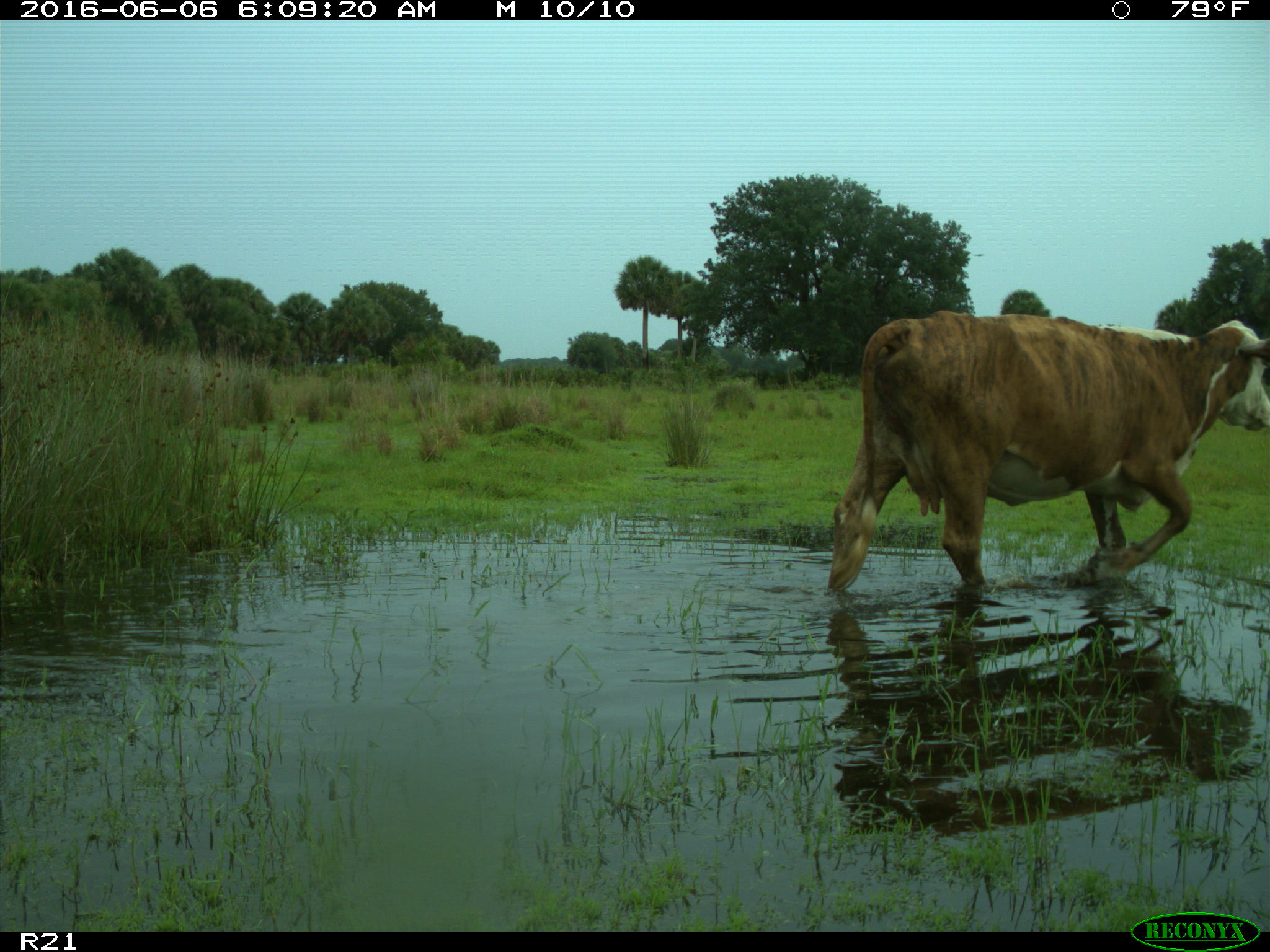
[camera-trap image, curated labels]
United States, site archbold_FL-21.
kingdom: Animalia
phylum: Chordata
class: Mammalia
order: Artiodactyla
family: Bovidae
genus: Bos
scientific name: Bos taurus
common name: domestic cow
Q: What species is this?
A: Bos taurus (domestic cow).